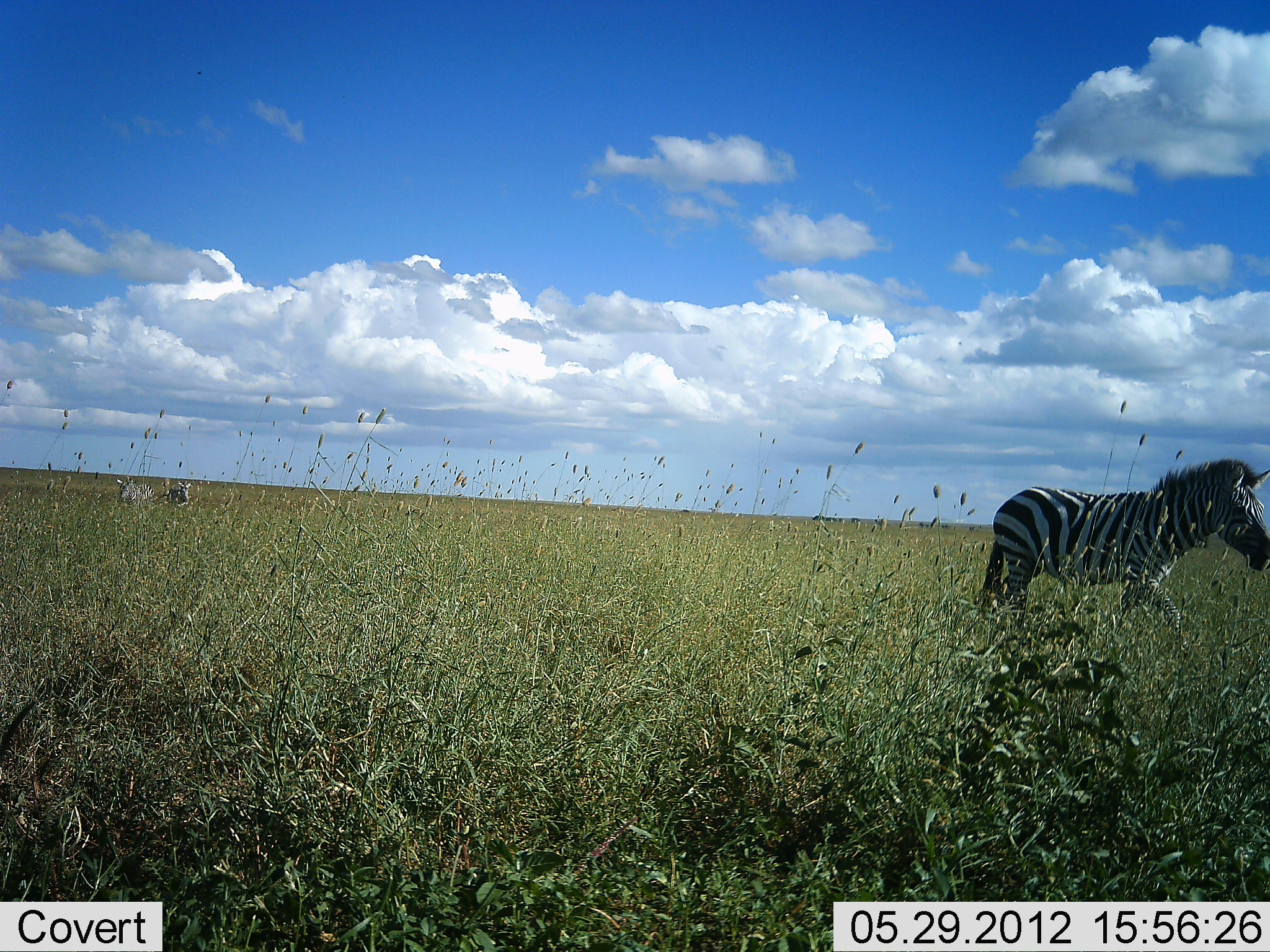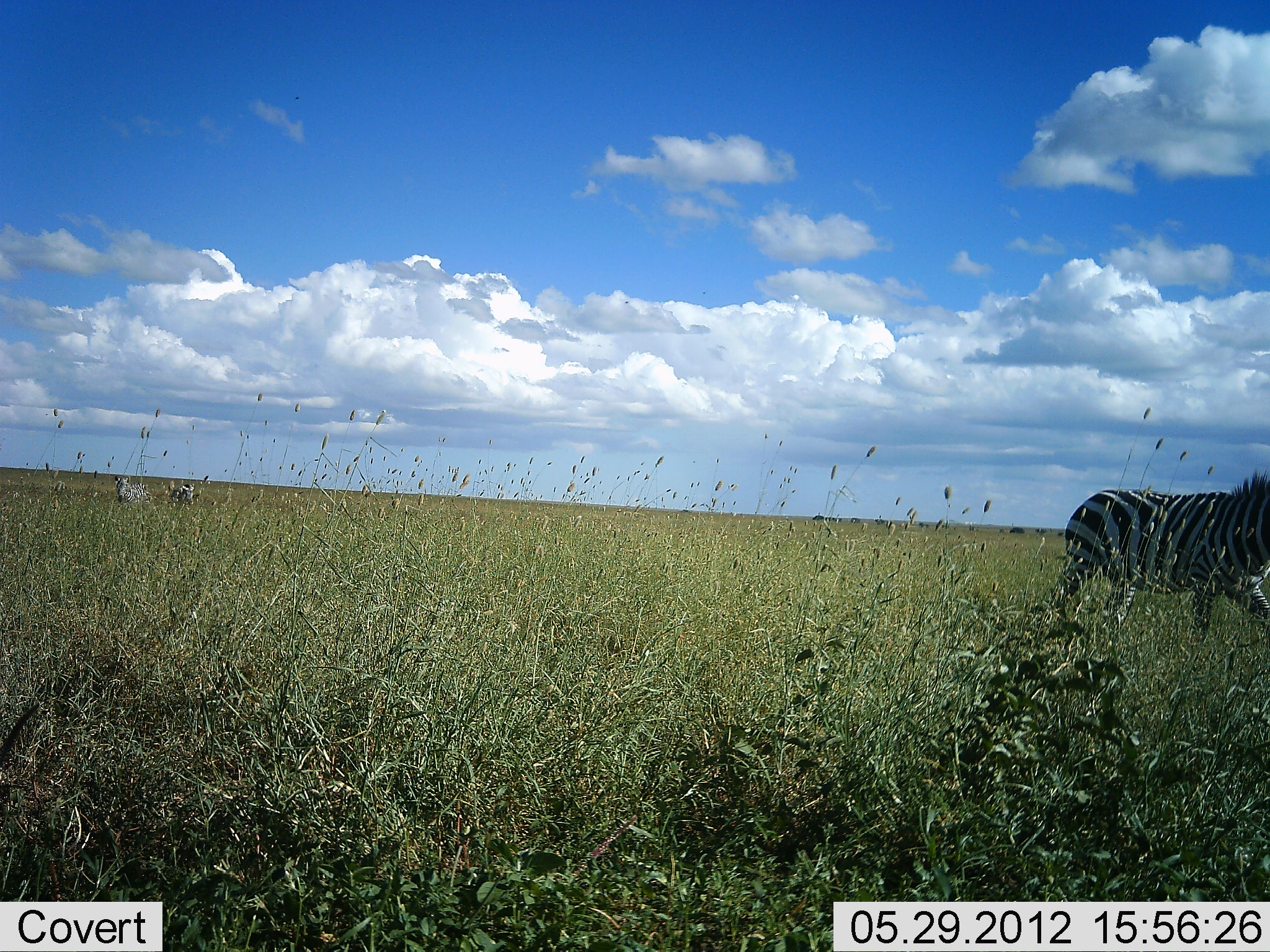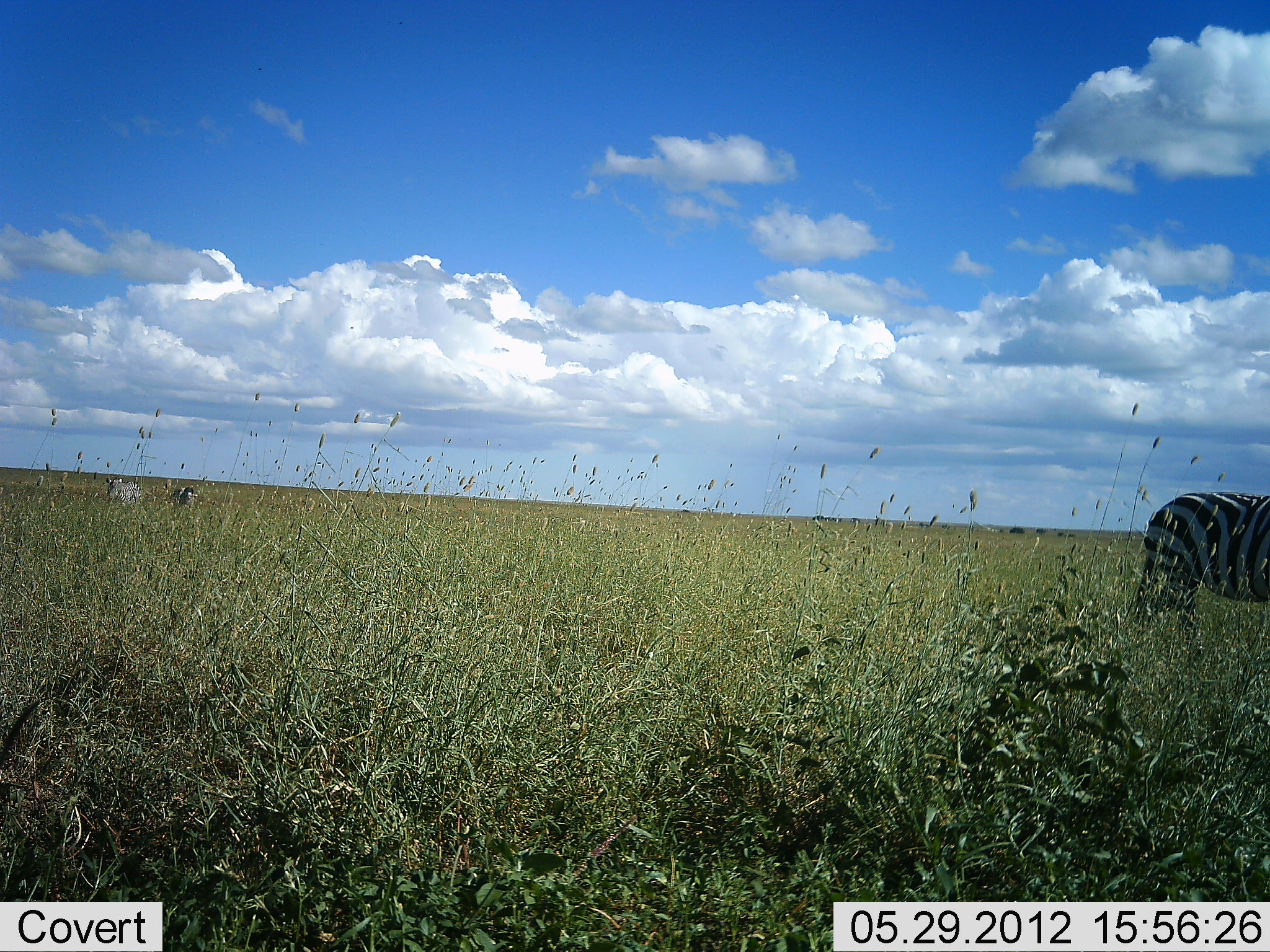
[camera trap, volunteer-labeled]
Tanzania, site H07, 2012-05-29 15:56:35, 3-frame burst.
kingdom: Animalia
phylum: Chordata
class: Mammalia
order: Perissodactyla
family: Equidae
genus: Equus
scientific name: Equus quagga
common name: plains zebra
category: zebra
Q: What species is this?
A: Zebra (plains zebra) (Equus quagga).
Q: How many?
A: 3.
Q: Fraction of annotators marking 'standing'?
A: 0%.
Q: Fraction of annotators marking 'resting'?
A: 0%.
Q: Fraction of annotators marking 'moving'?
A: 100%.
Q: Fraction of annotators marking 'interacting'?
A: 10%.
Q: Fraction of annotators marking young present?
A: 0%.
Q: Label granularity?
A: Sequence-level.